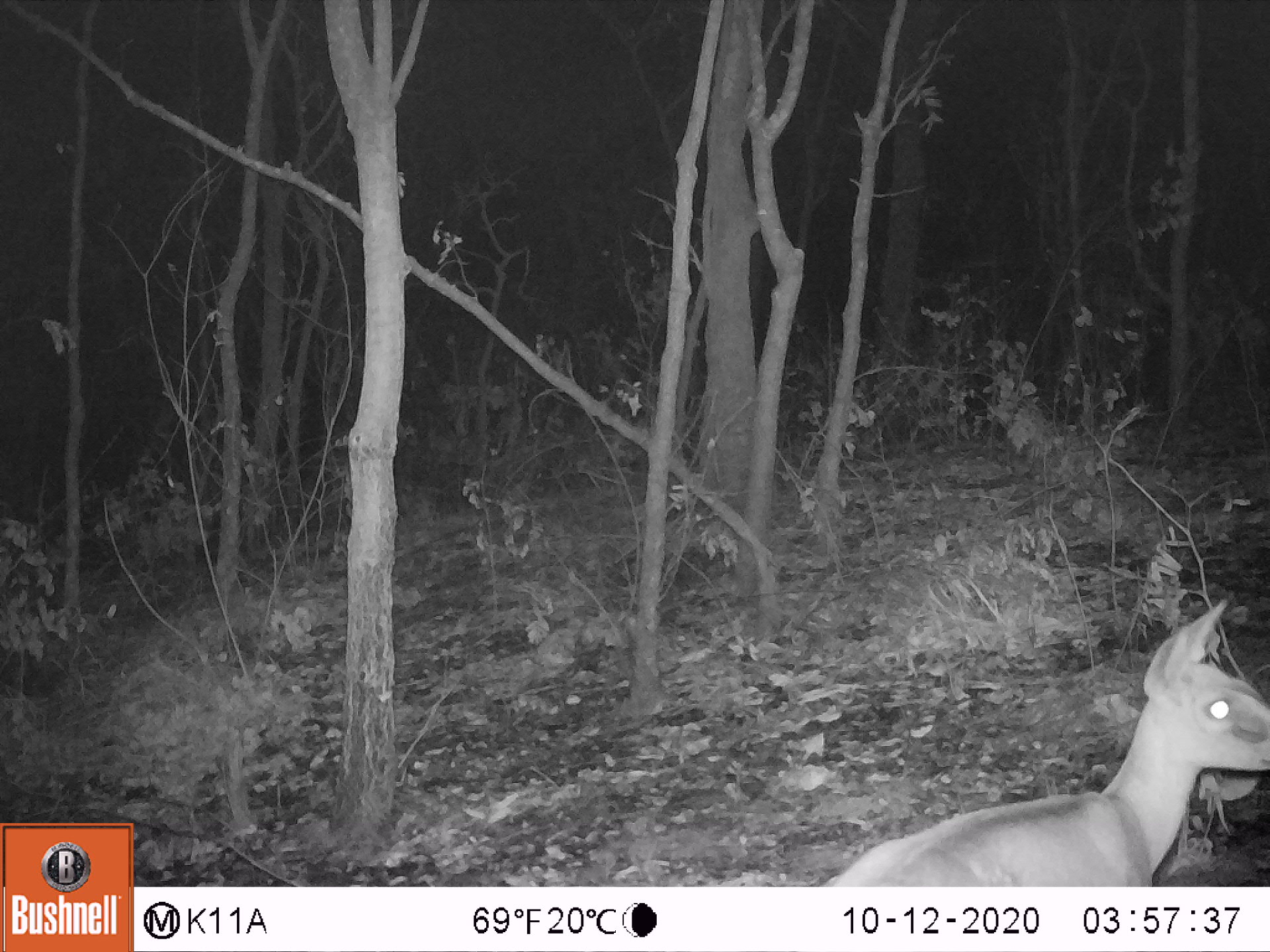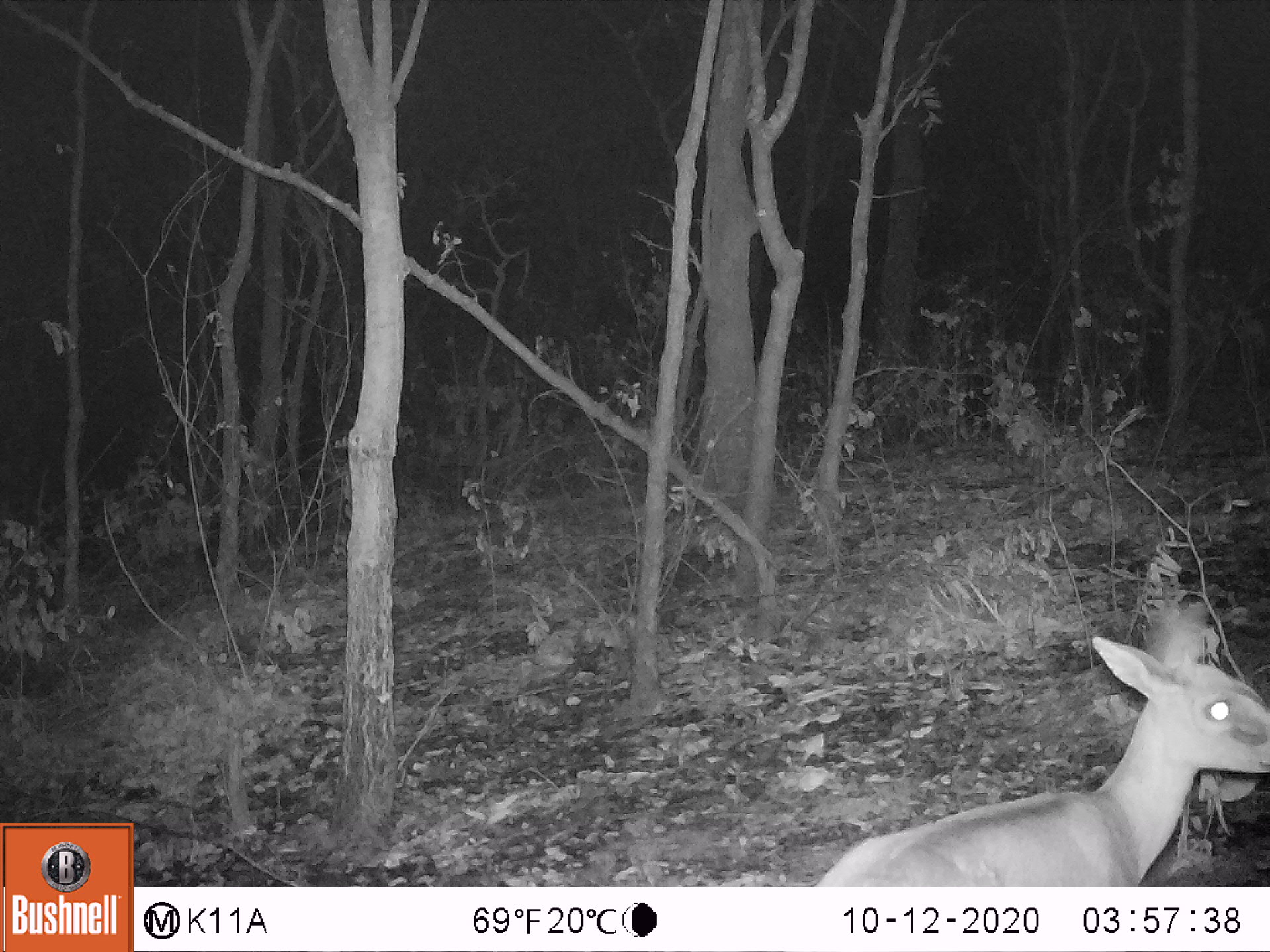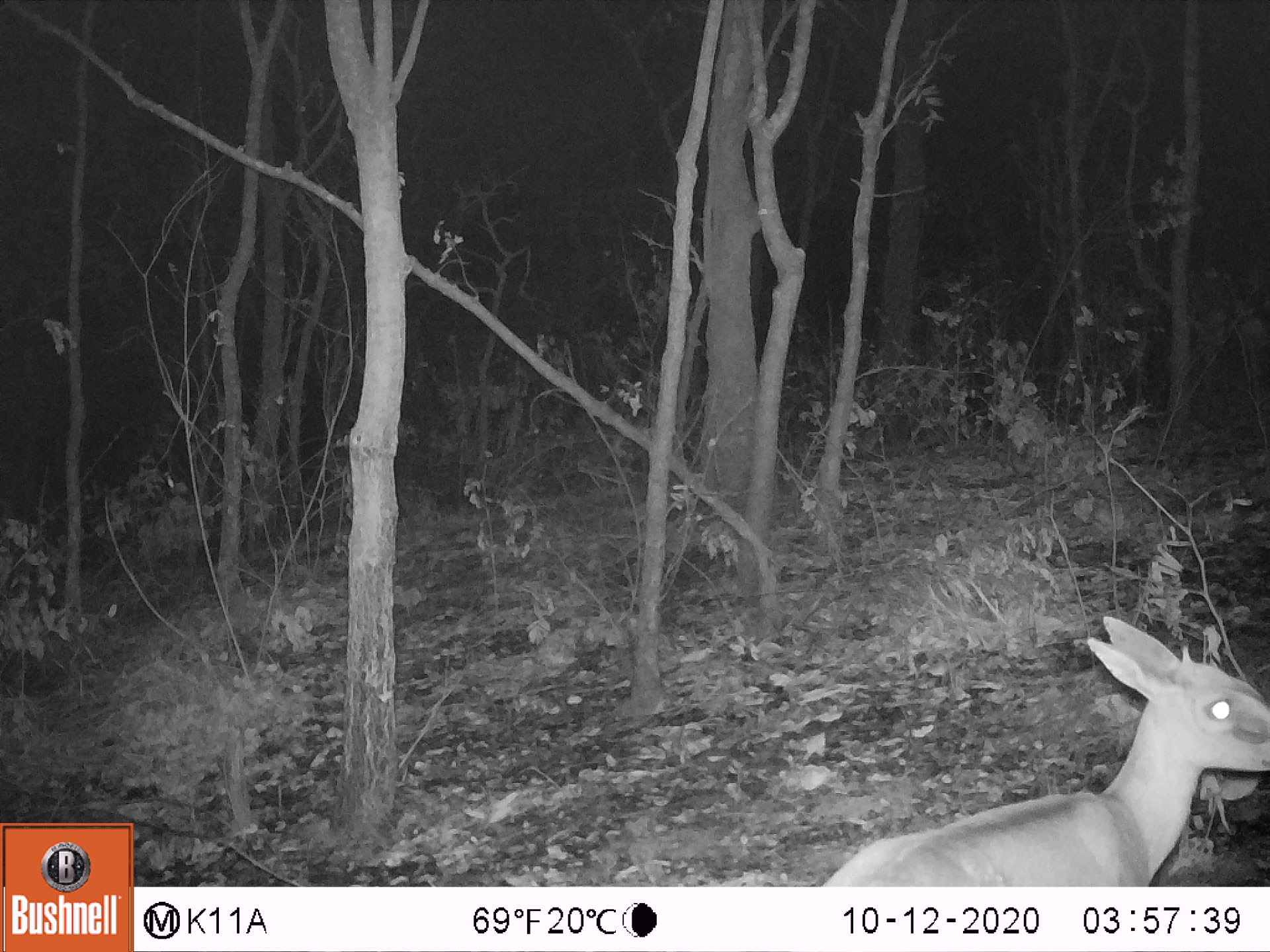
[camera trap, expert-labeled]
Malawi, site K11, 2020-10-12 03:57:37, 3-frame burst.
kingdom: Animalia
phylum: Chordata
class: Mammalia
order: Artiodactyla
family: Bovidae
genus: Sylvicapra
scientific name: Sylvicapra grimmia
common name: common duiker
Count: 1.